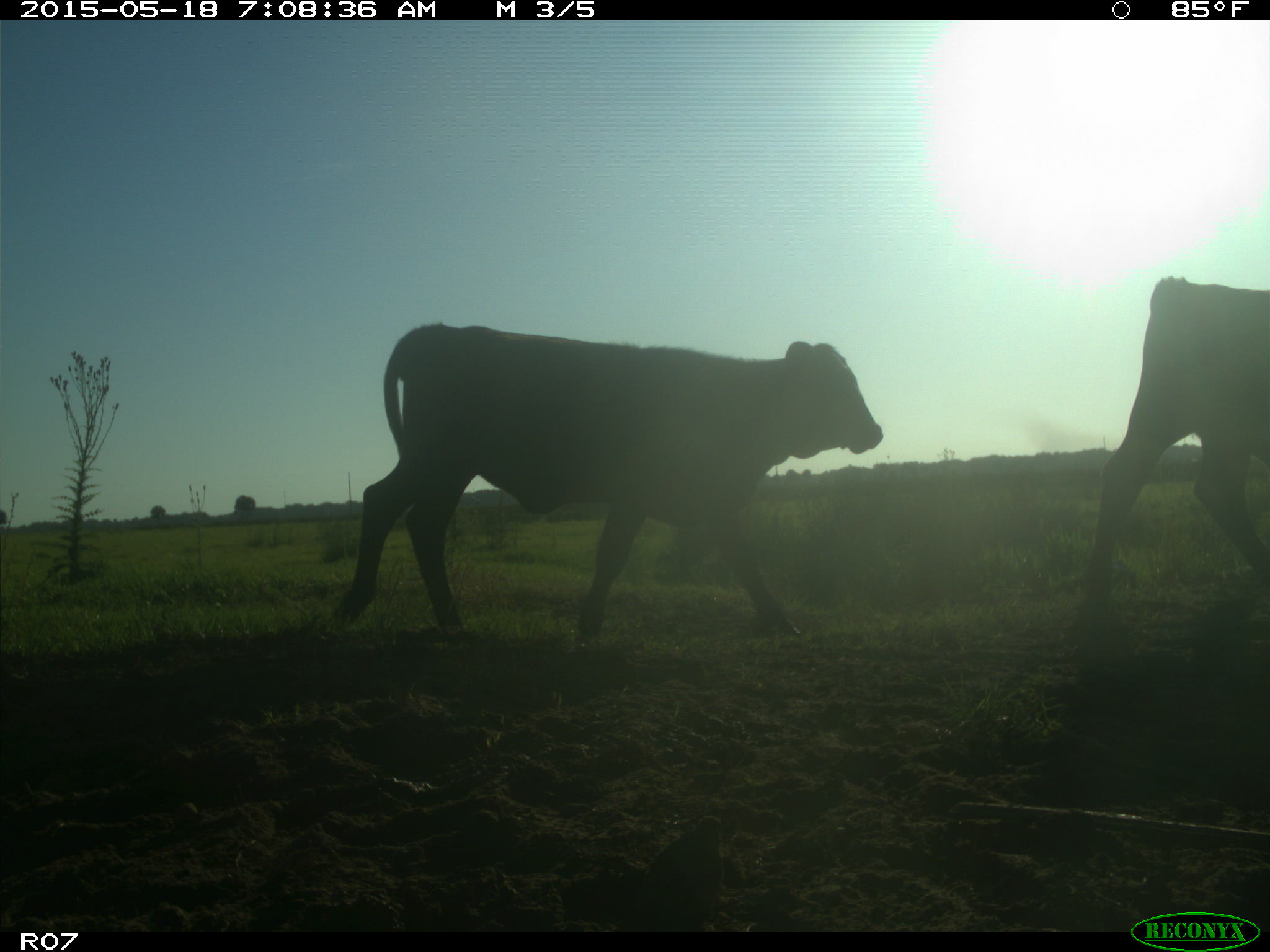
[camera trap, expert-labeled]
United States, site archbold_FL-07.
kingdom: Animalia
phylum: Chordata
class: Mammalia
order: Artiodactyla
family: Bovidae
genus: Bos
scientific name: Bos taurus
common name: domestic cow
Bos taurus (domestic cow).